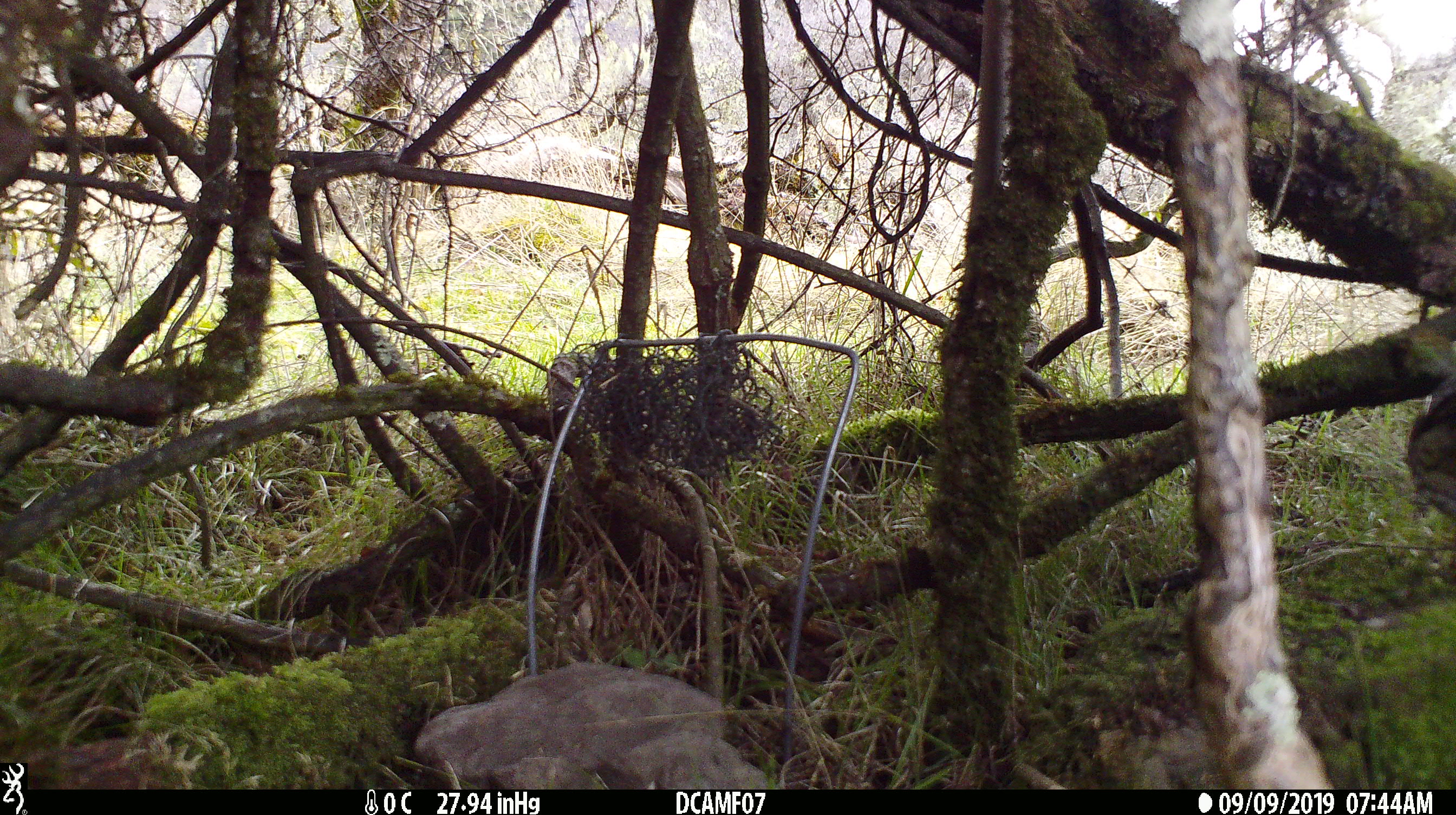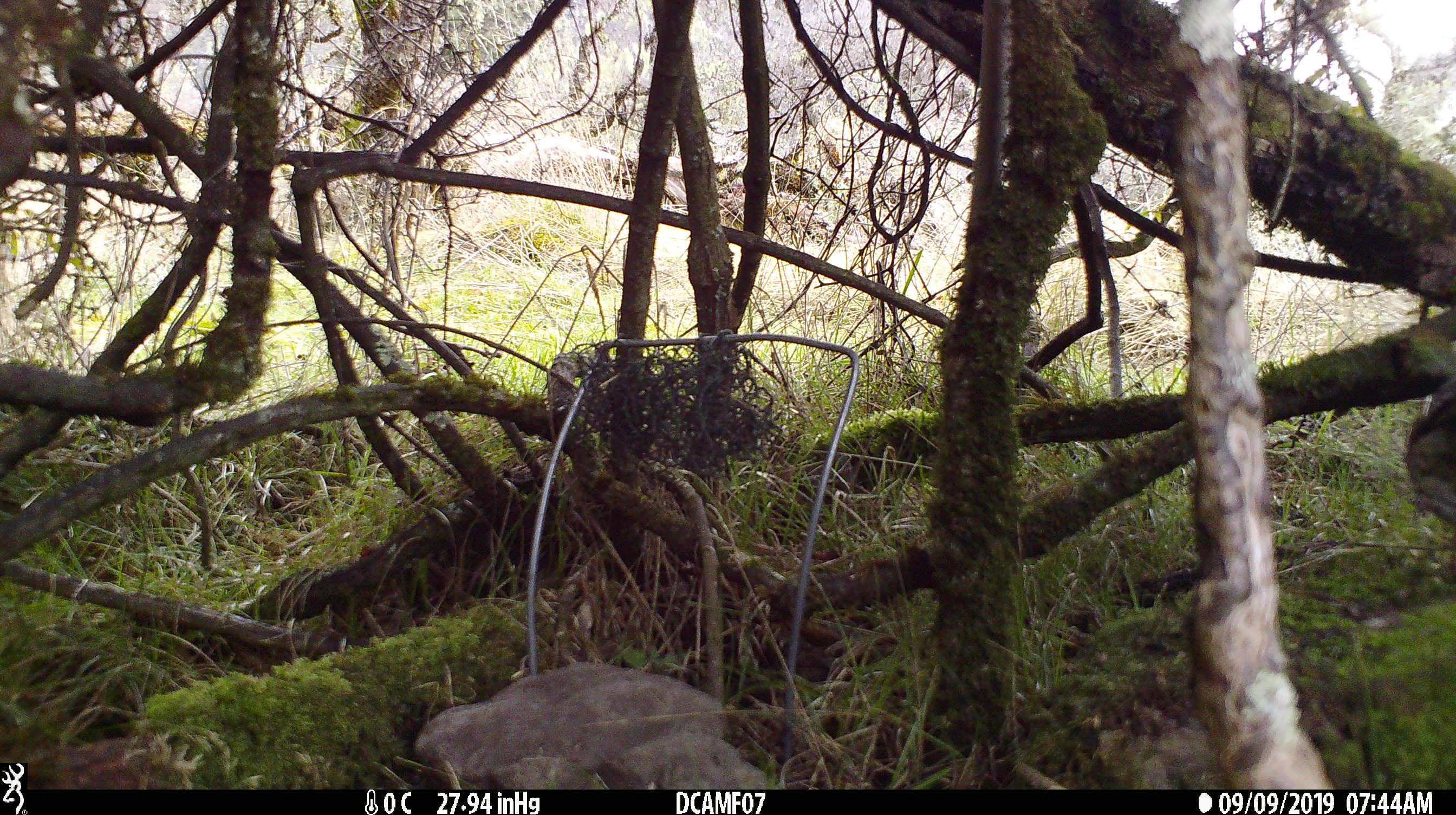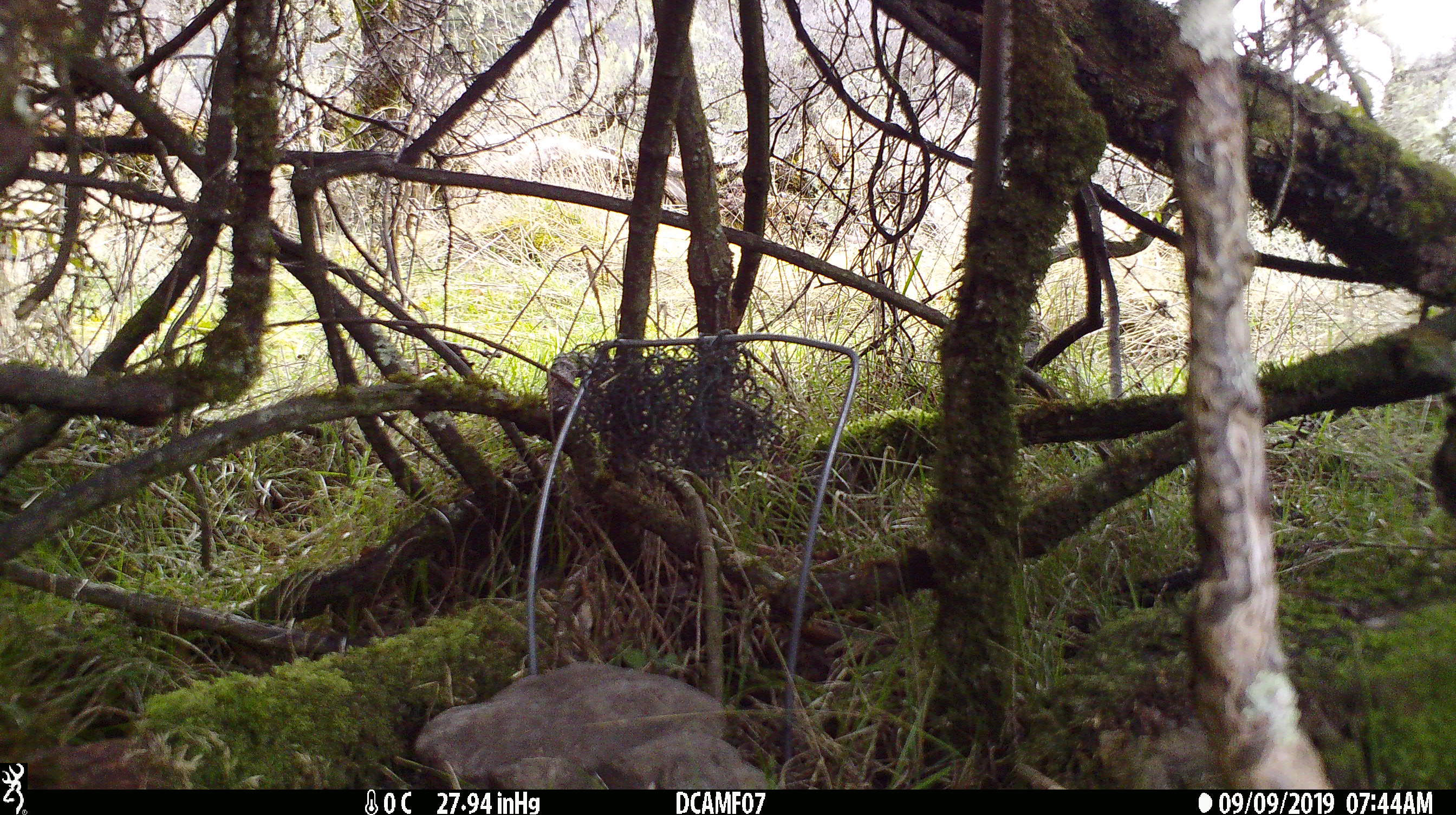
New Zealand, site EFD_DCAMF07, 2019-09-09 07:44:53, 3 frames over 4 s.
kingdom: Animalia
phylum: Chordata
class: Aves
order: Passeriformes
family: Turdidae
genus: Turdus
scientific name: Turdus philomelos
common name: song thrush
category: thrush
Thrush (song thrush) (Turdus philomelos).